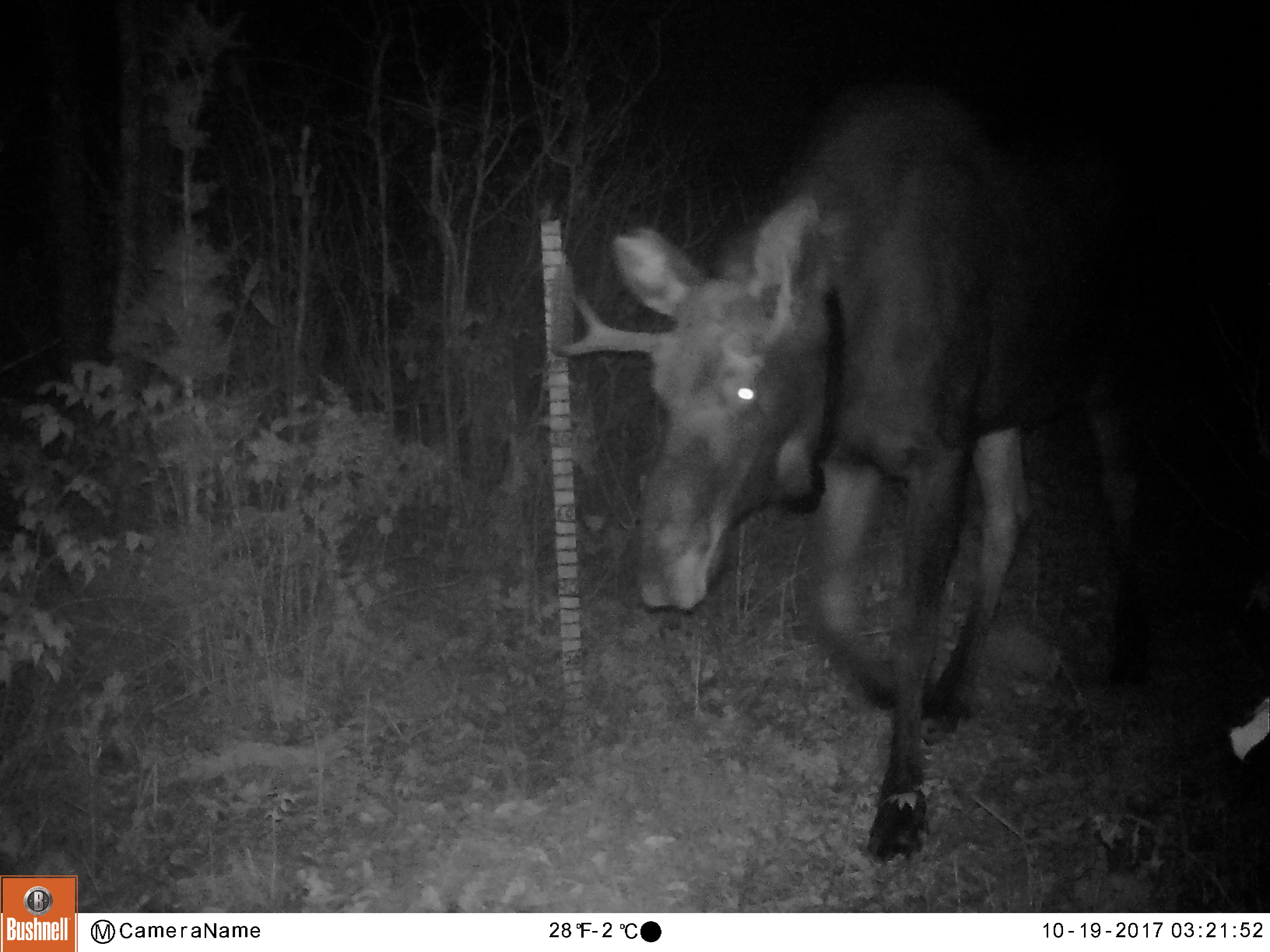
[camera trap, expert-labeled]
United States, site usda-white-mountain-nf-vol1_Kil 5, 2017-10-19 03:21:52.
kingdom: Animalia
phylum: Chordata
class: Mammalia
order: Artiodactyla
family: Cervidae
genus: Alces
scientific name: Alces alces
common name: moose